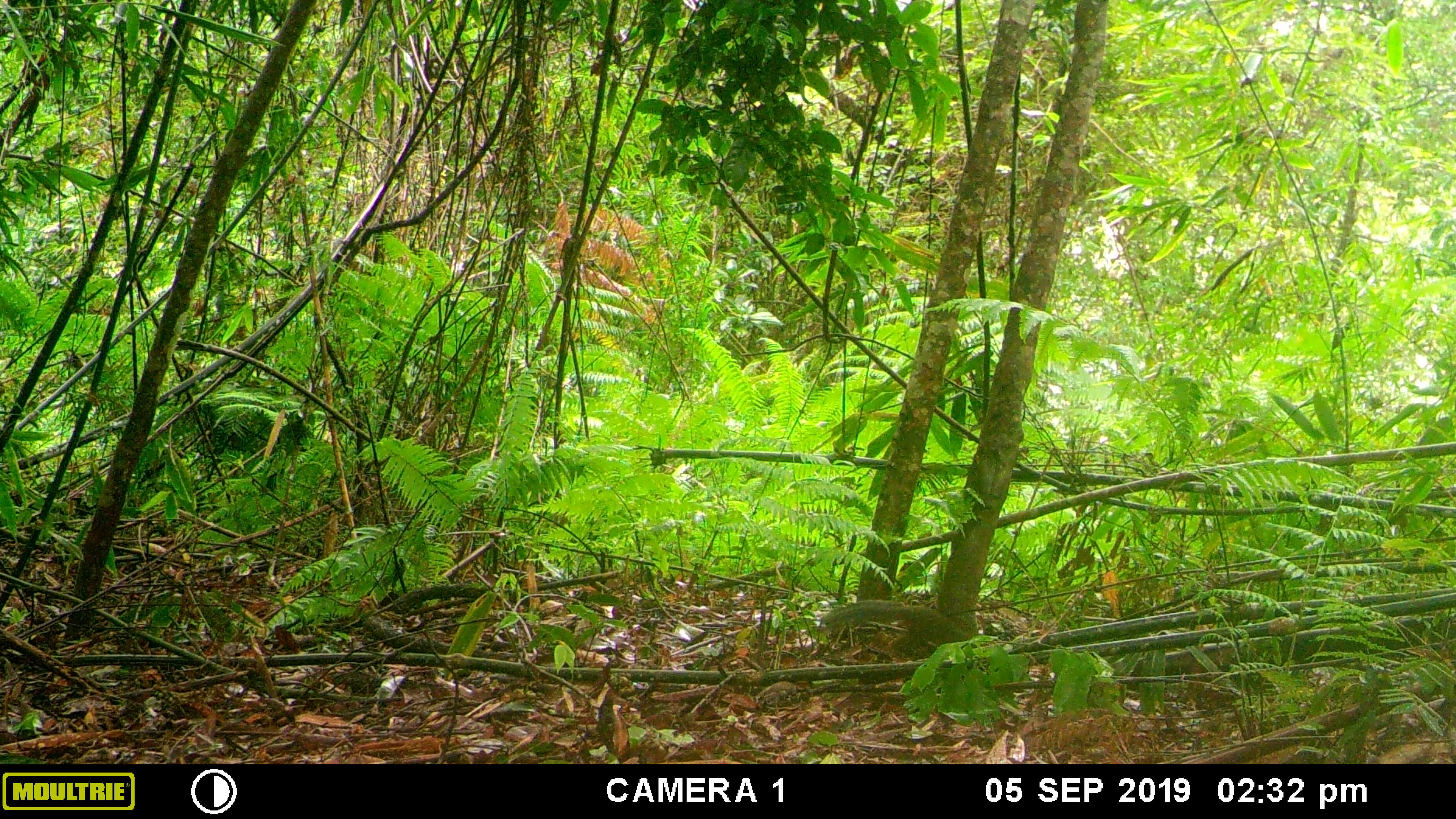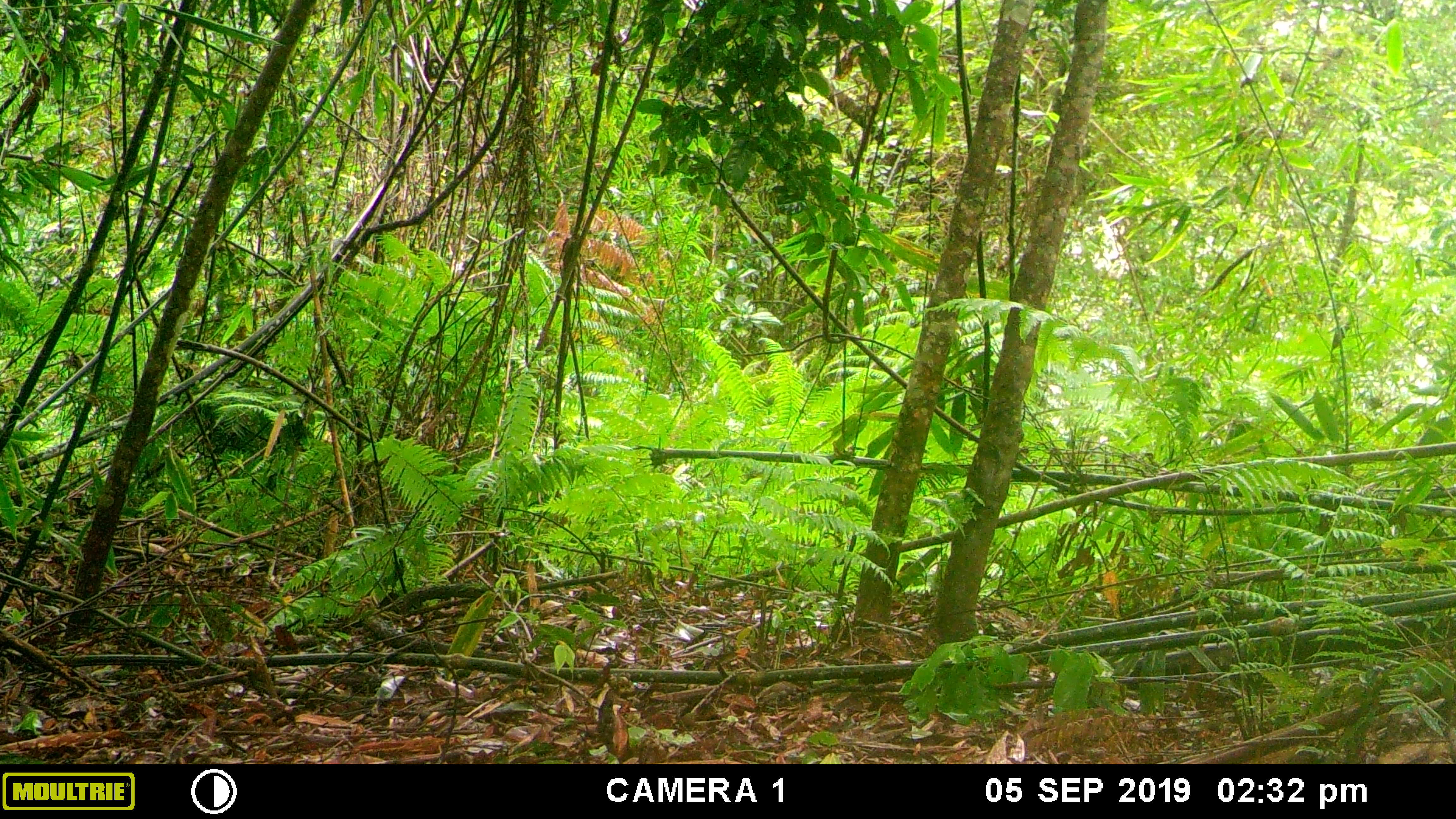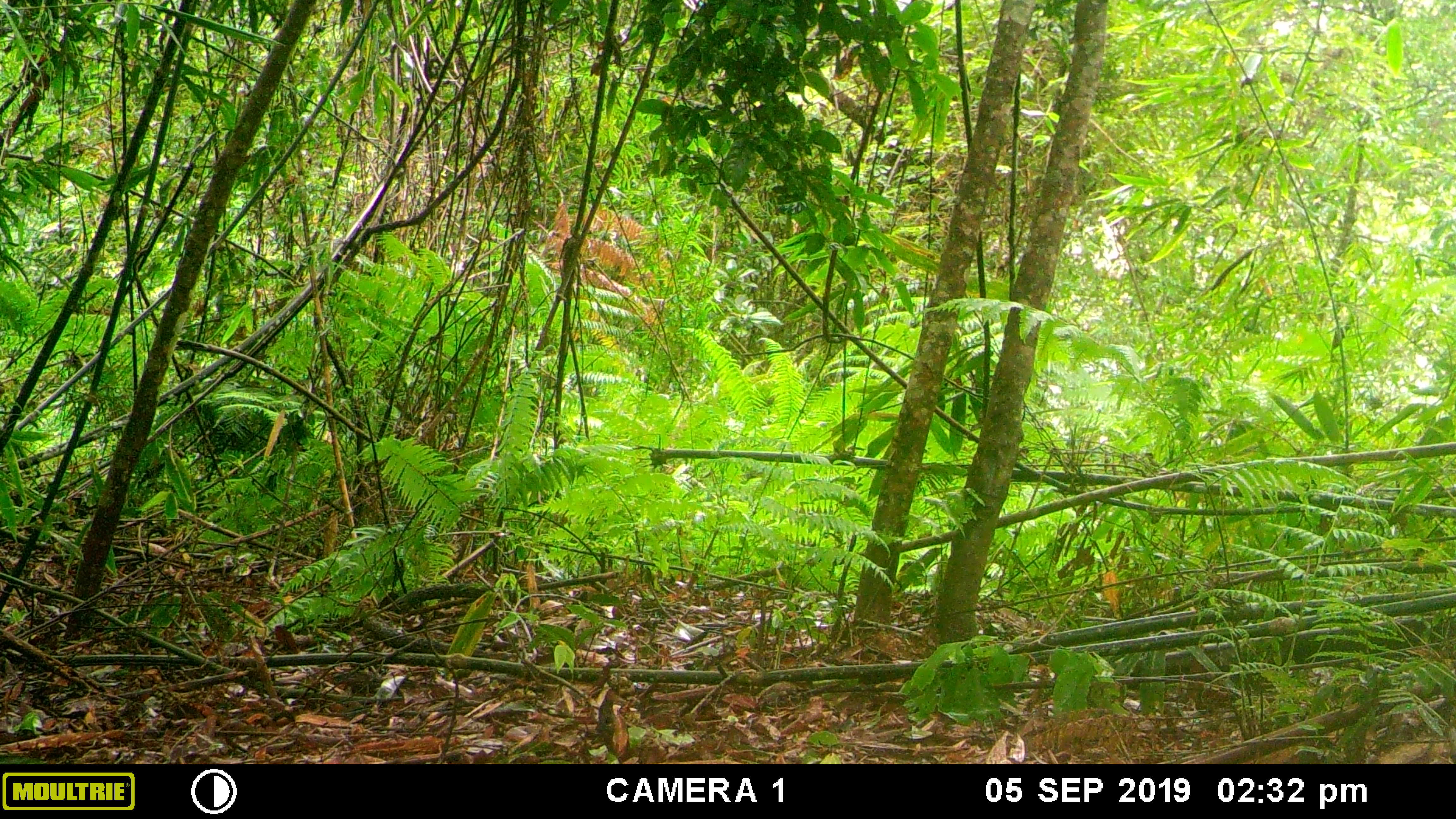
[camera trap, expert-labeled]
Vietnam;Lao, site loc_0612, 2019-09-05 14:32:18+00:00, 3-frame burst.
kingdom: Animalia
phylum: Chordata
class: Mammalia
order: Rodentia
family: Sciuridae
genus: Dremomys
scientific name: Dremomys rufigenis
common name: red-cheeked squirrel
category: red cheeked squirrel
Red cheeked squirrel (red-cheeked squirrel) (Dremomys rufigenis). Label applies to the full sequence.